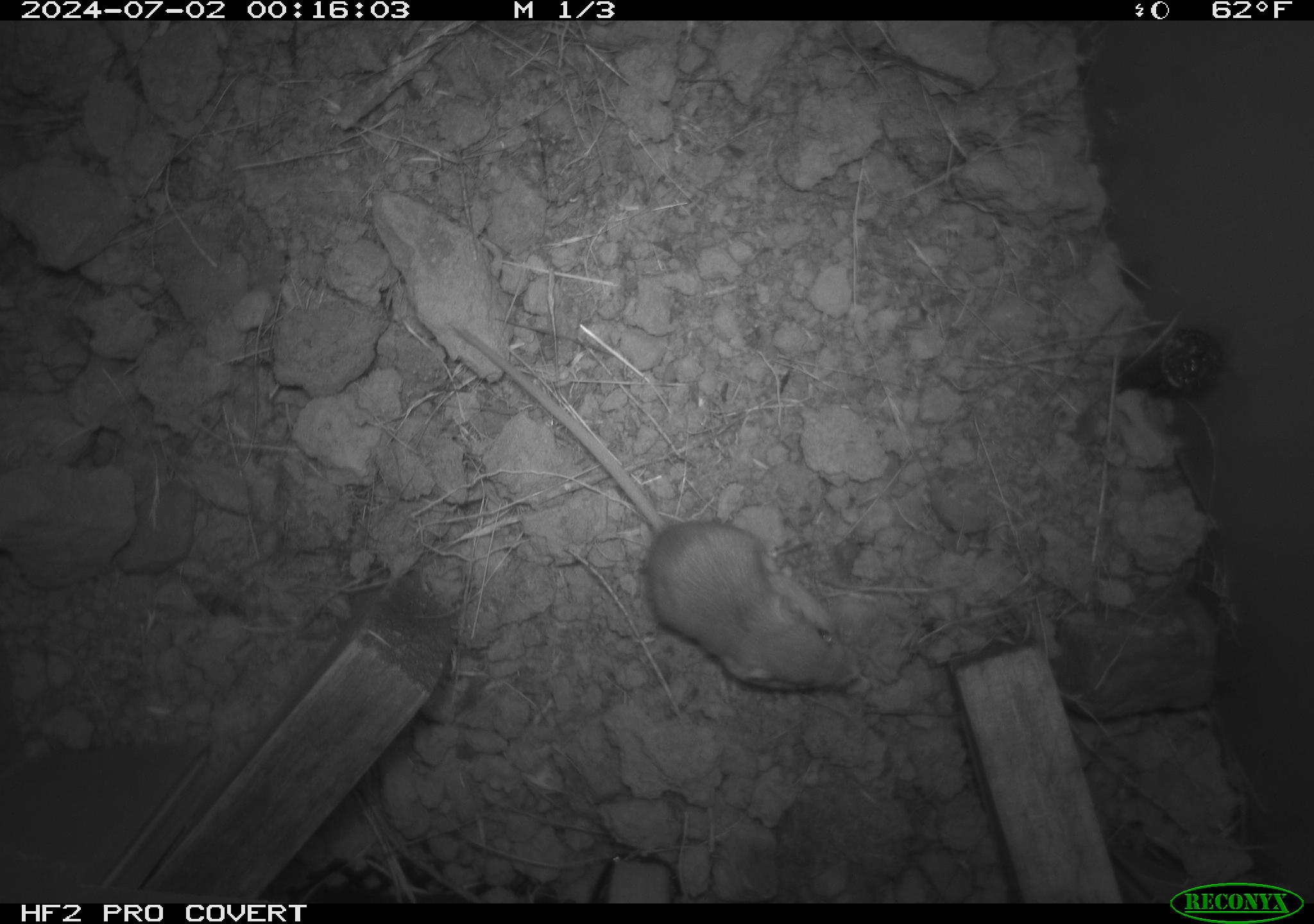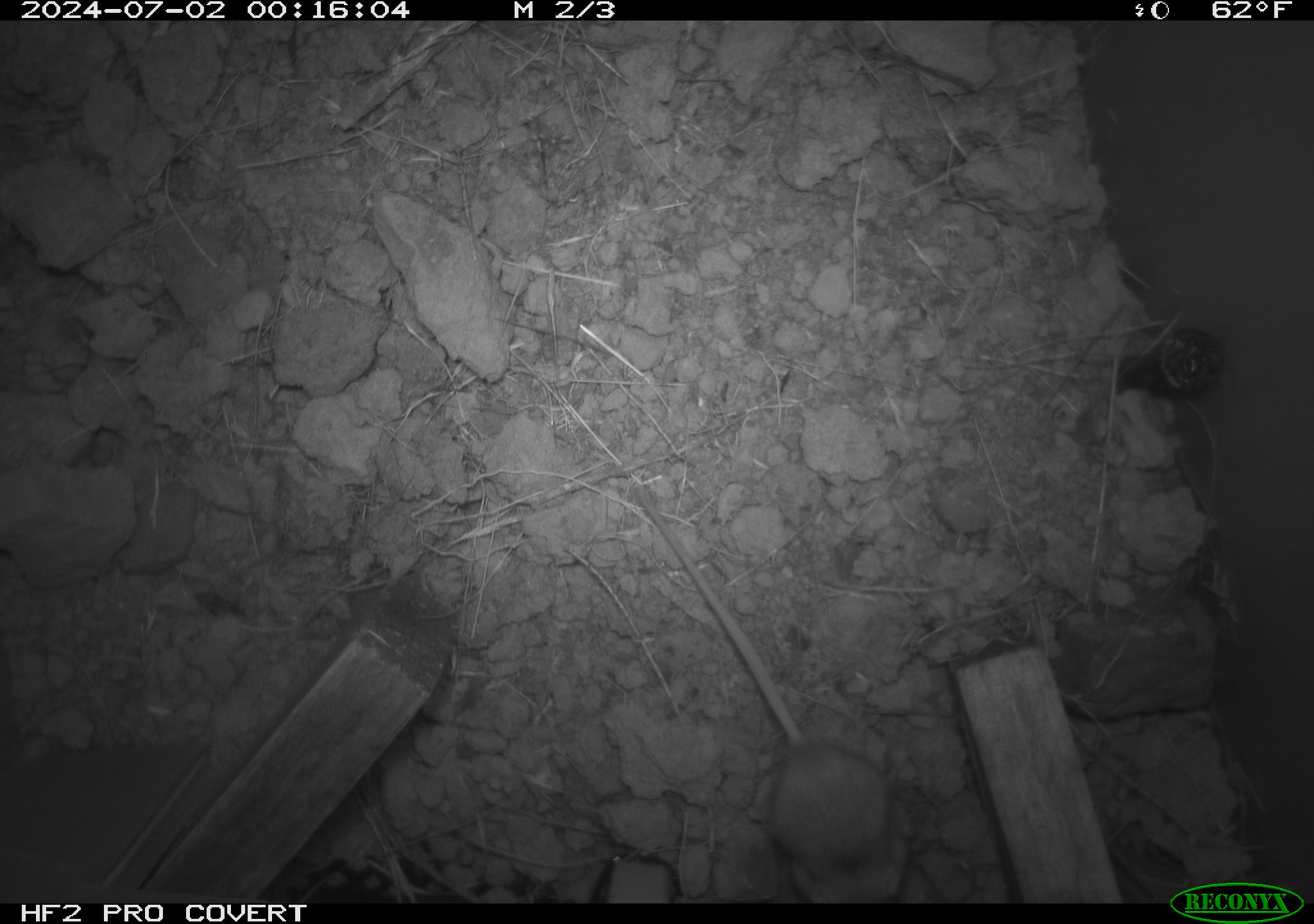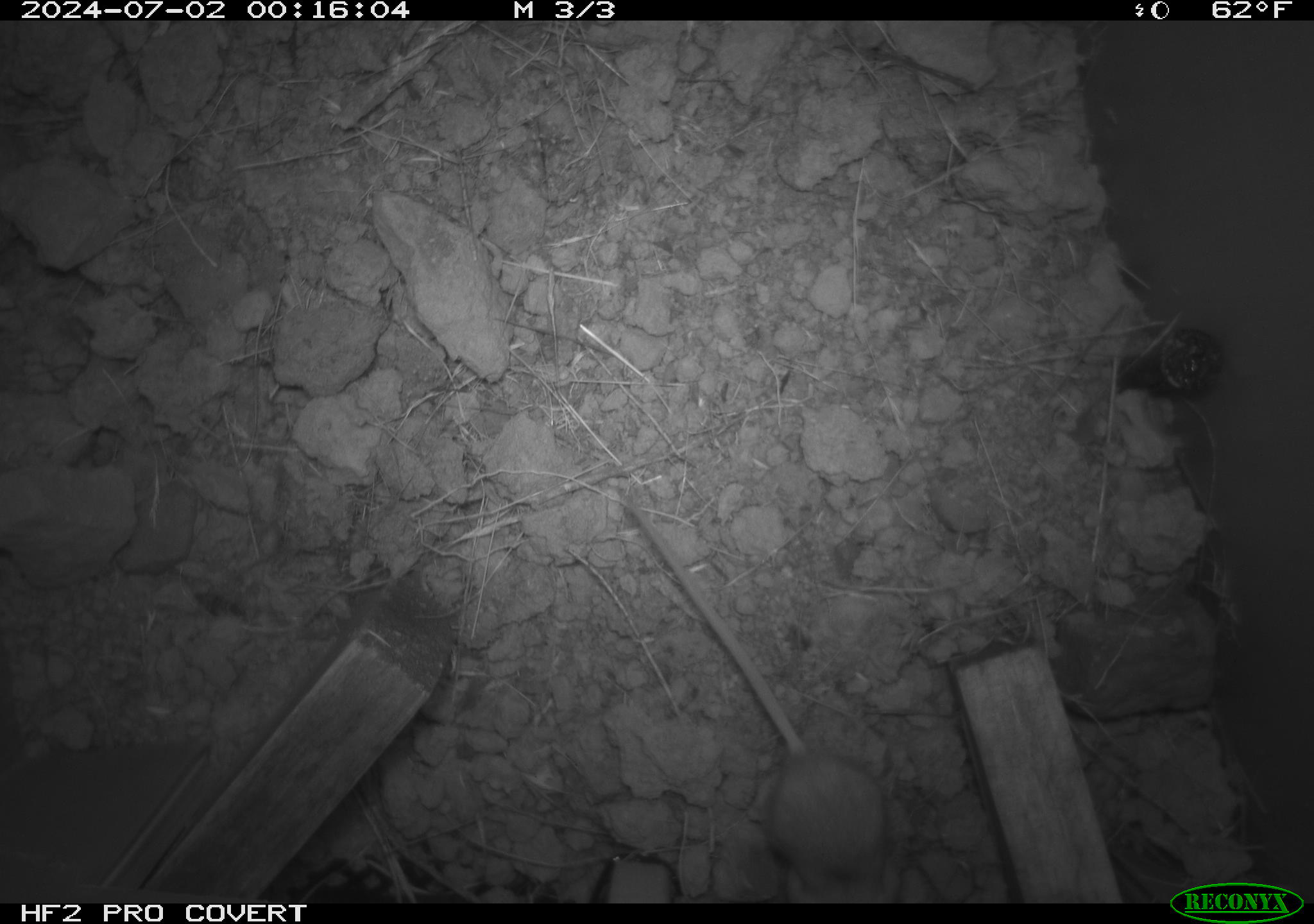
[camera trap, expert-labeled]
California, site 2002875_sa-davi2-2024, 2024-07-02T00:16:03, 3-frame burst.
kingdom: Animalia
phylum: Chordata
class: Mammalia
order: Rodentia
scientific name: Rodentia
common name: mouse species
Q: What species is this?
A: Mouse species (Rodentia).